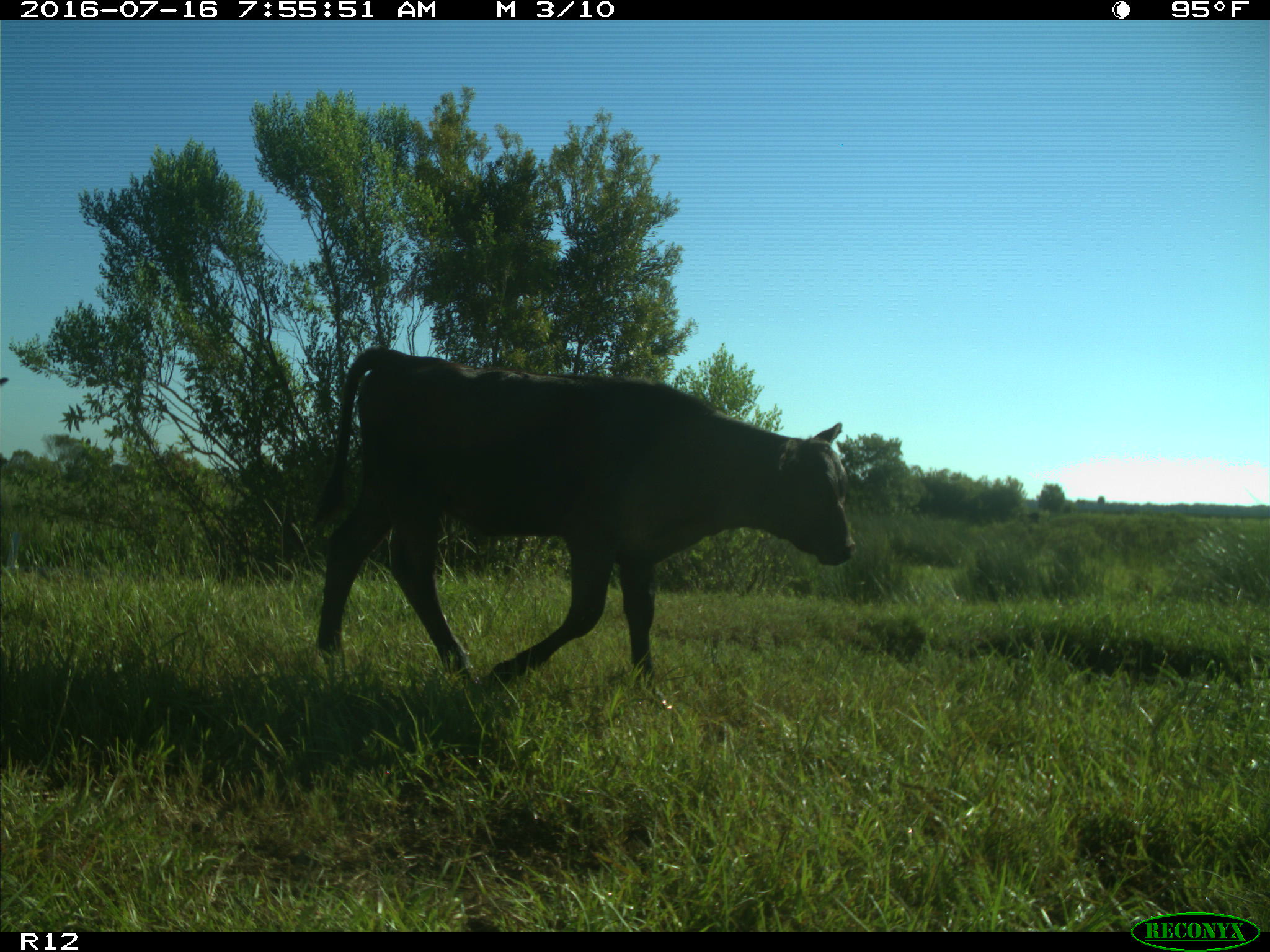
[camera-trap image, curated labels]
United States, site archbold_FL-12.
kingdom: Animalia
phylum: Chordata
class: Mammalia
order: Artiodactyla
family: Bovidae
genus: Bos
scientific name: Bos taurus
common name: domestic cow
Bos taurus (domestic cow).